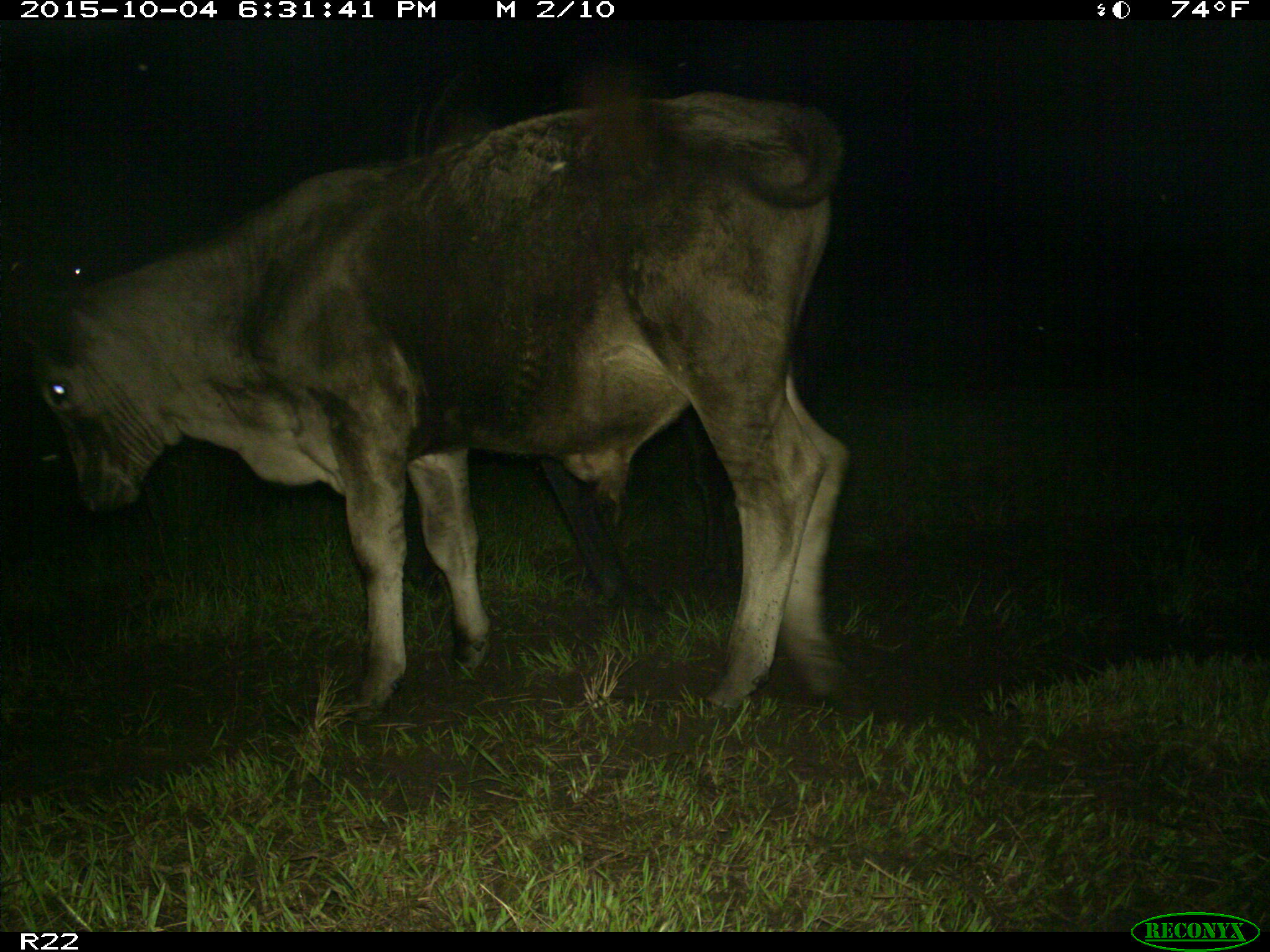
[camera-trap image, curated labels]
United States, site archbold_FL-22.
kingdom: Animalia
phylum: Chordata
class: Mammalia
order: Artiodactyla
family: Bovidae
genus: Bos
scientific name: Bos taurus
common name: domestic cow